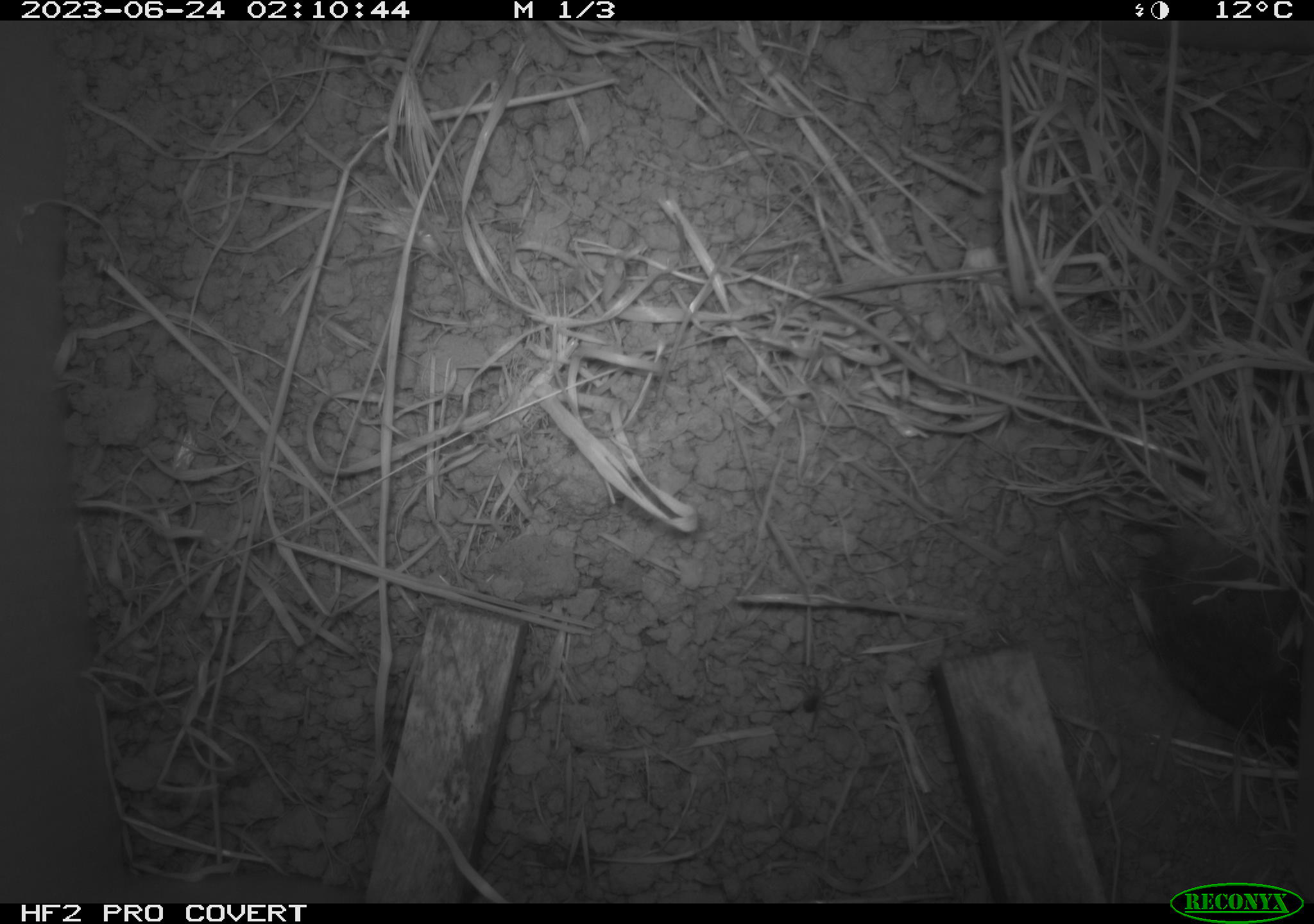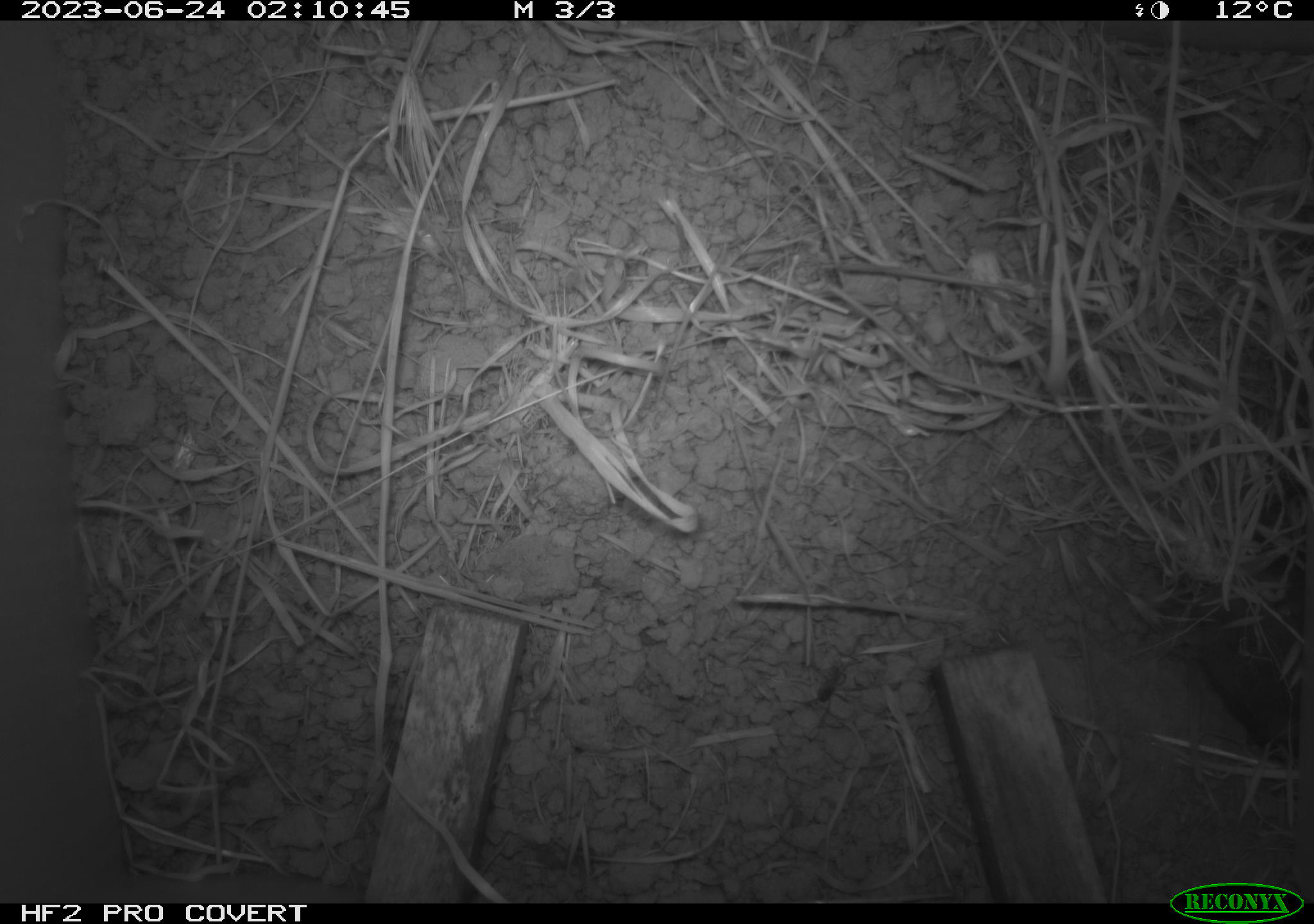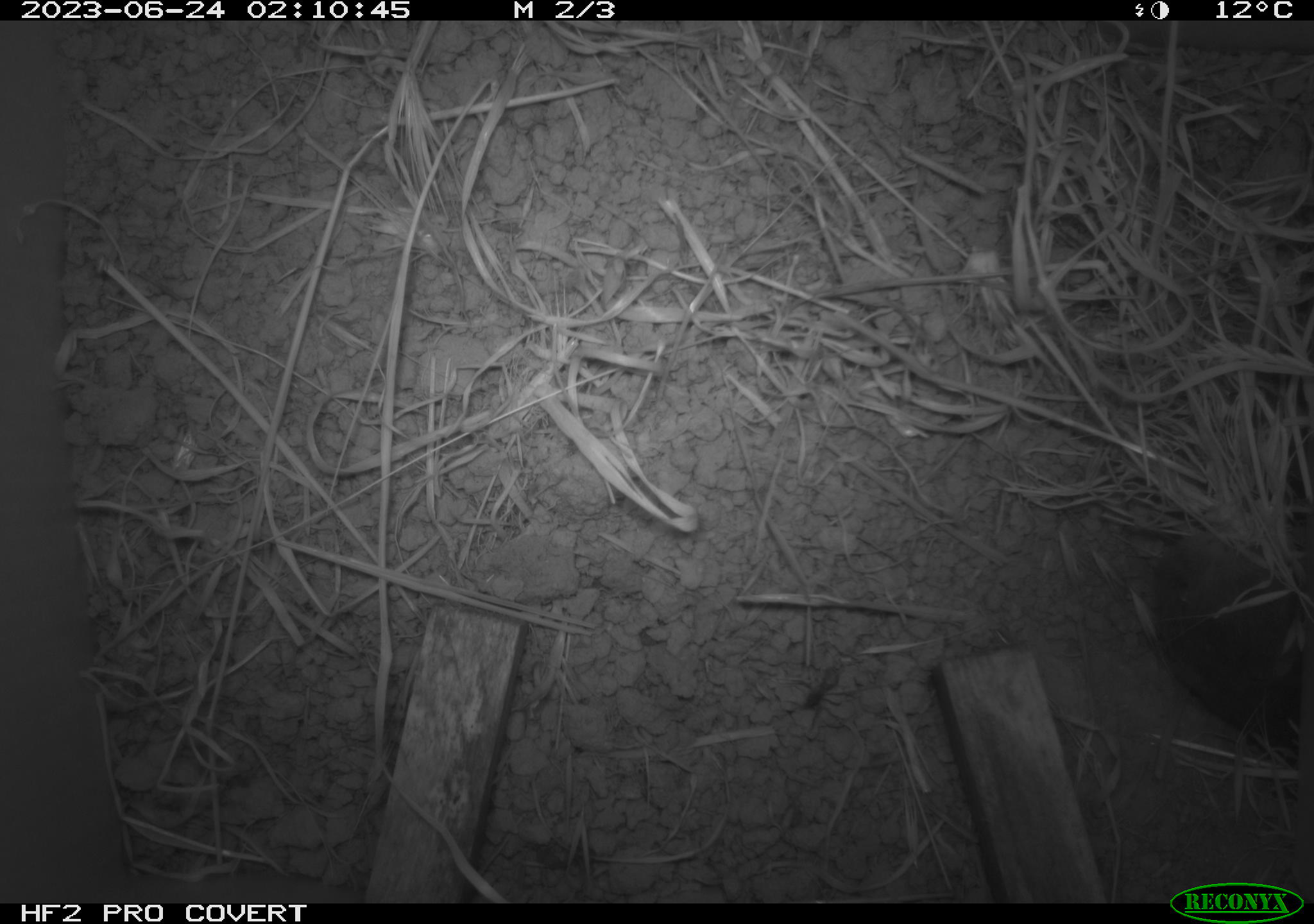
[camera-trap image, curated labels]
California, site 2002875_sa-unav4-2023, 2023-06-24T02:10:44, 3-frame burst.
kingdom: Animalia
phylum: Chordata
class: Mammalia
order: Rodentia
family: Cricetidae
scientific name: Arvicolinae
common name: voles, lemmings, and muskrats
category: arvicolinae subfamily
Arvicolinae subfamily (voles, lemmings, and muskrats) (Arvicolinae).